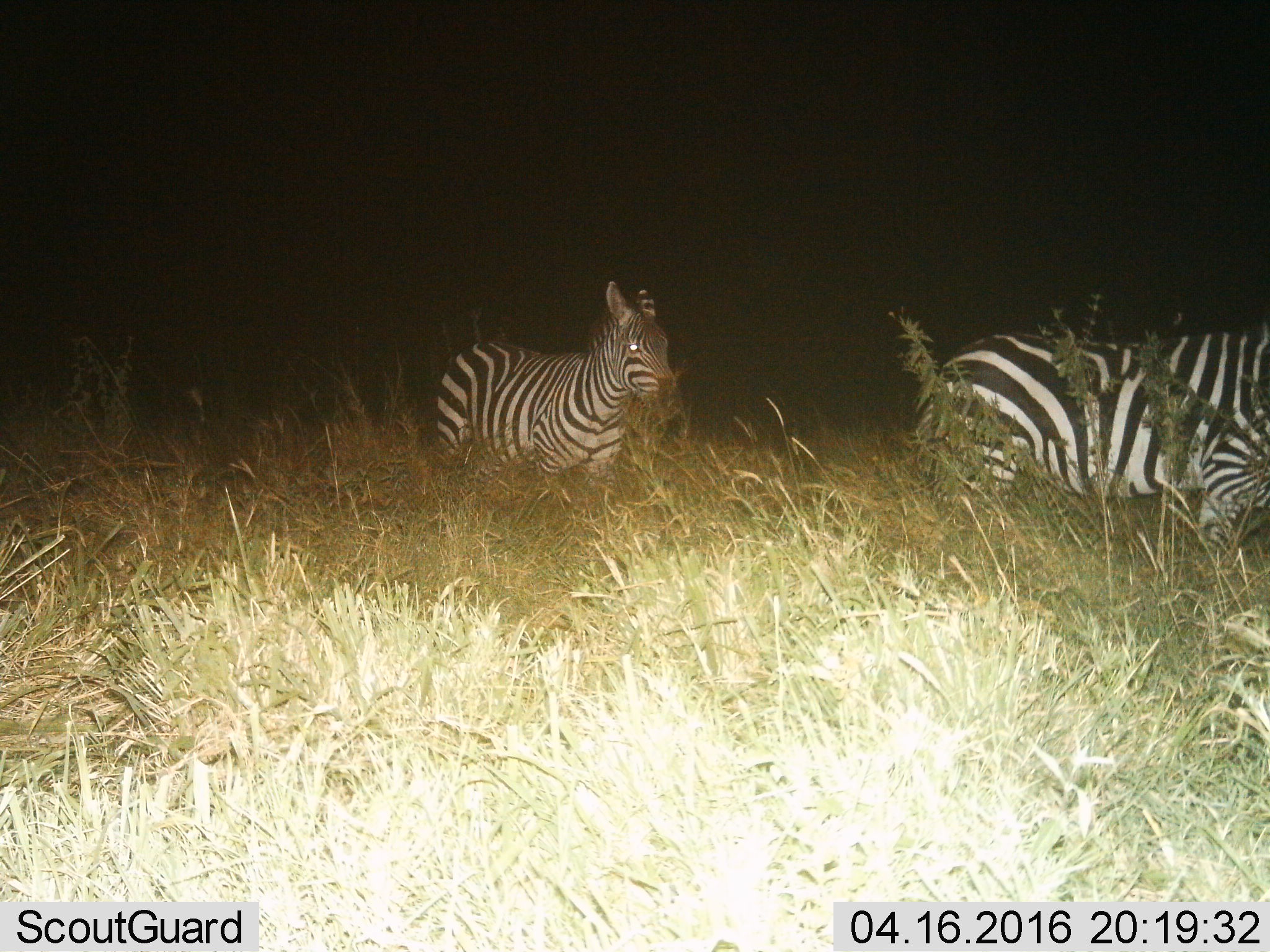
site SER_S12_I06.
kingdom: Animalia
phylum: Chordata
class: Mammalia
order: Perissodactyla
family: Equidae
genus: Equus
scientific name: Equus quagga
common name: plains zebra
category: zebraplains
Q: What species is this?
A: Zebraplains (plains zebra) (Equus quagga).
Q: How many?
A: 2.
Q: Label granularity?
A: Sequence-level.